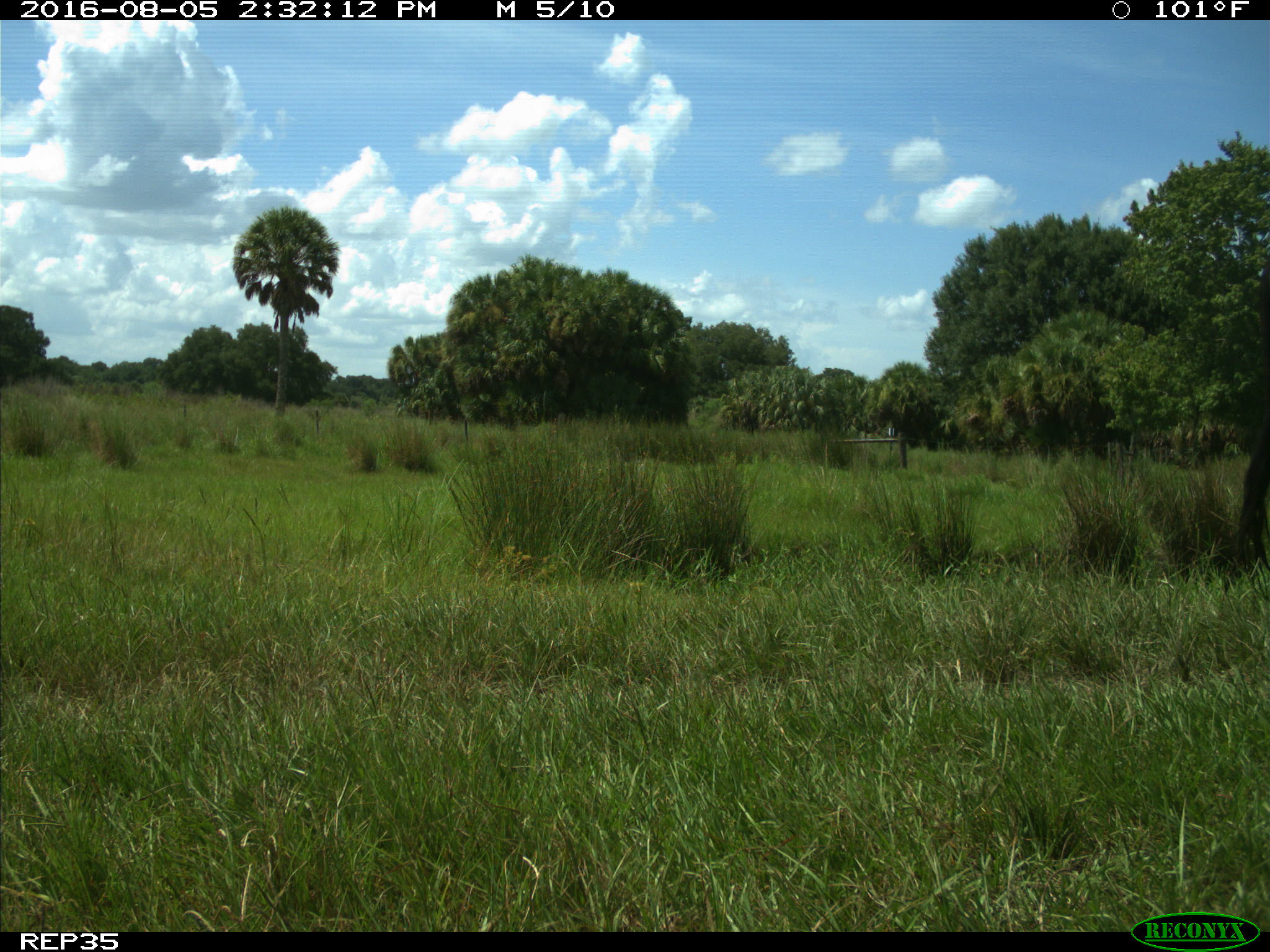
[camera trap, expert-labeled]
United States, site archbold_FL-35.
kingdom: Animalia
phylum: Chordata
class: Mammalia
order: Artiodactyla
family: Bovidae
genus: Bos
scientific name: Bos taurus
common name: domestic cow